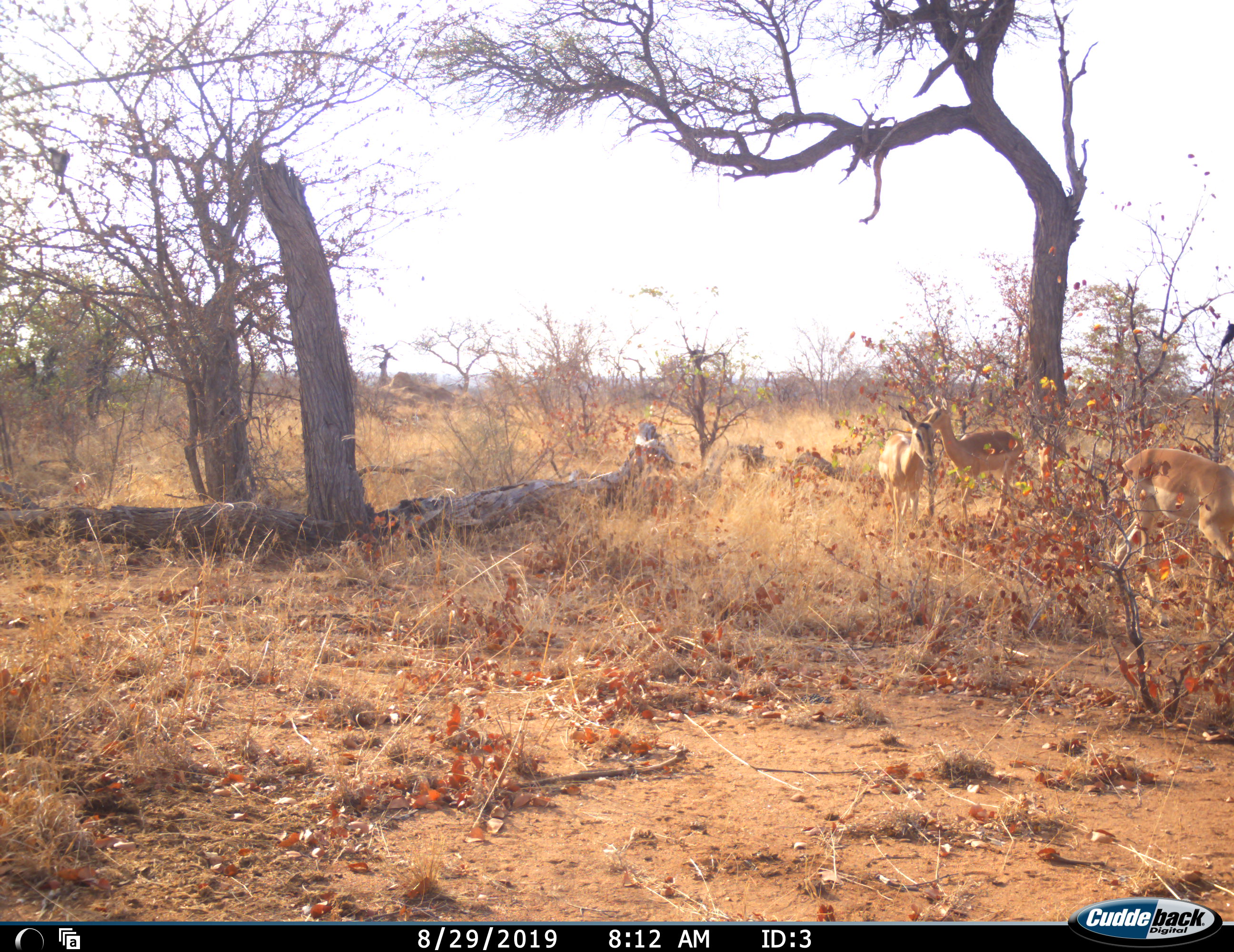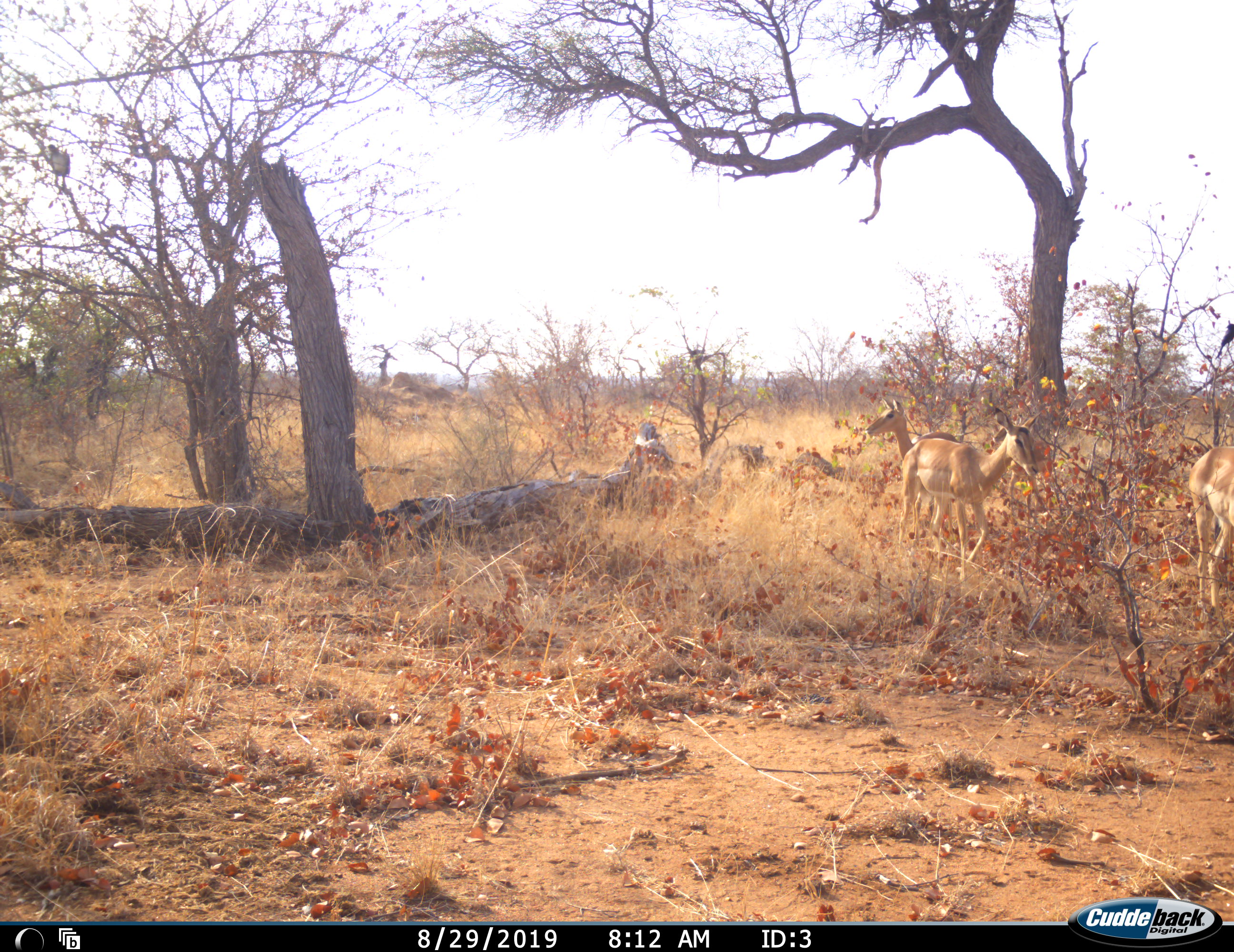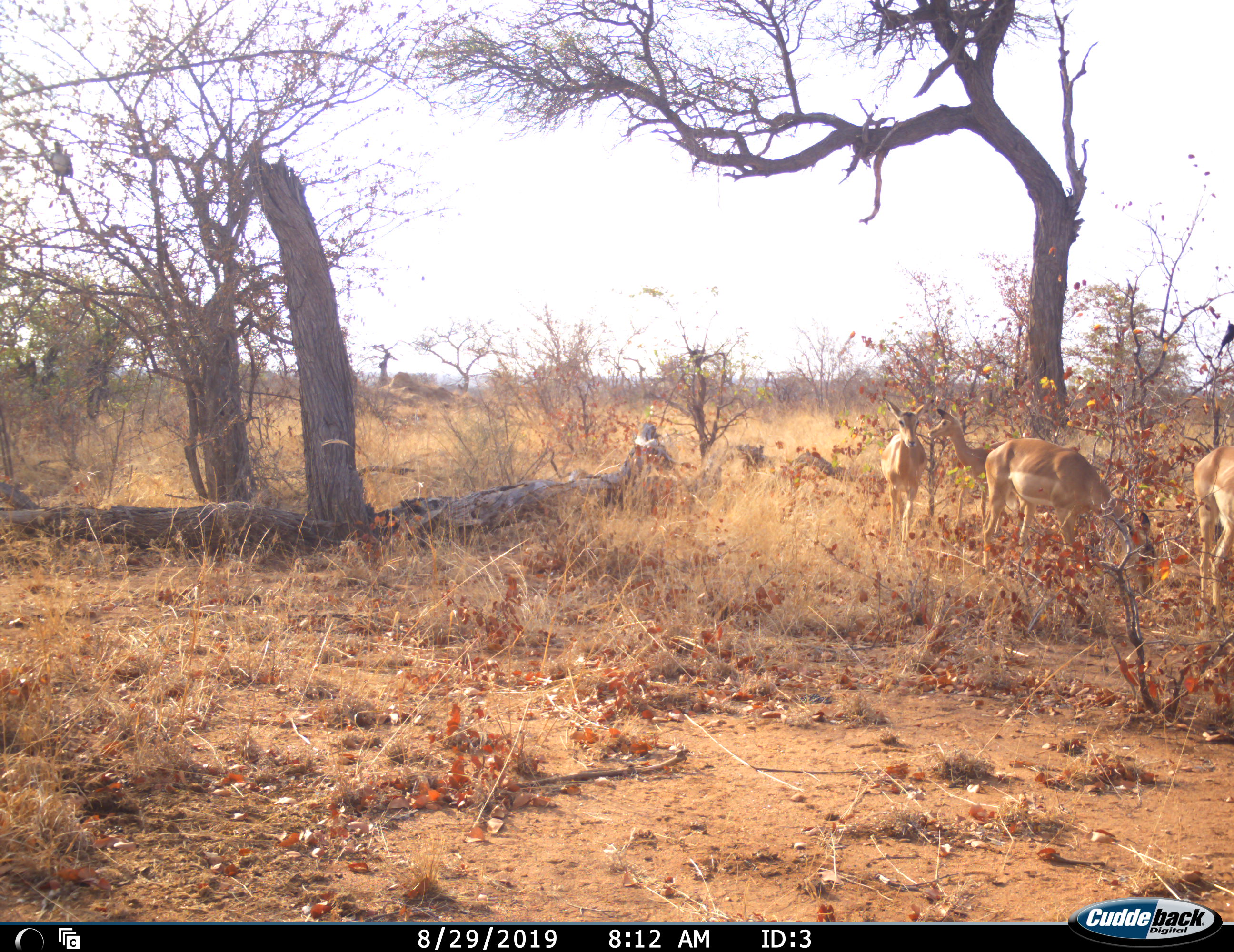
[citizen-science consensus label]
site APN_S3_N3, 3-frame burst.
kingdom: Animalia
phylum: Chordata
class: Mammalia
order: Artiodactyla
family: Bovidae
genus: Aepyceros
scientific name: Aepyceros melampus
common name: impala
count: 4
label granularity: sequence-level